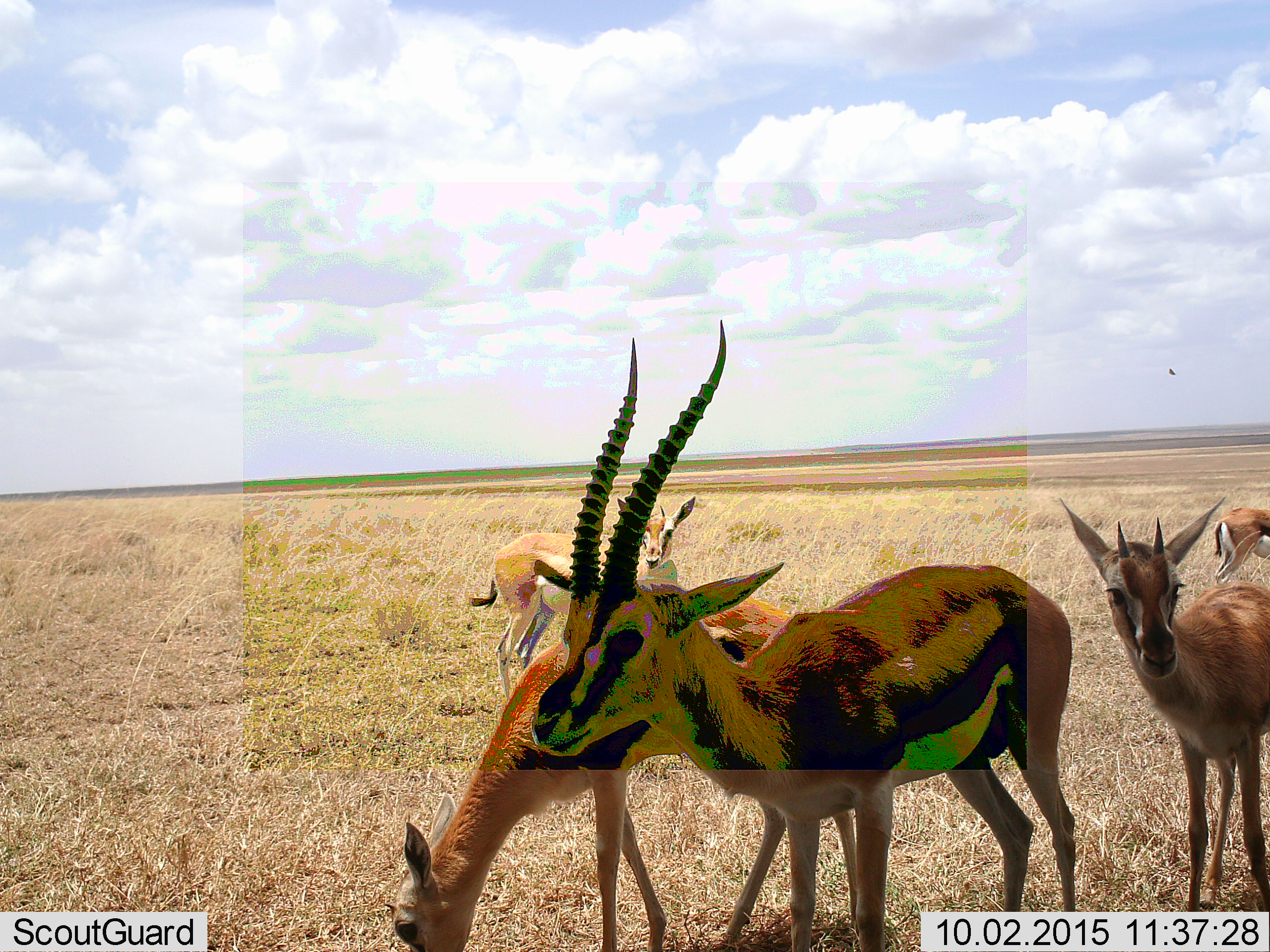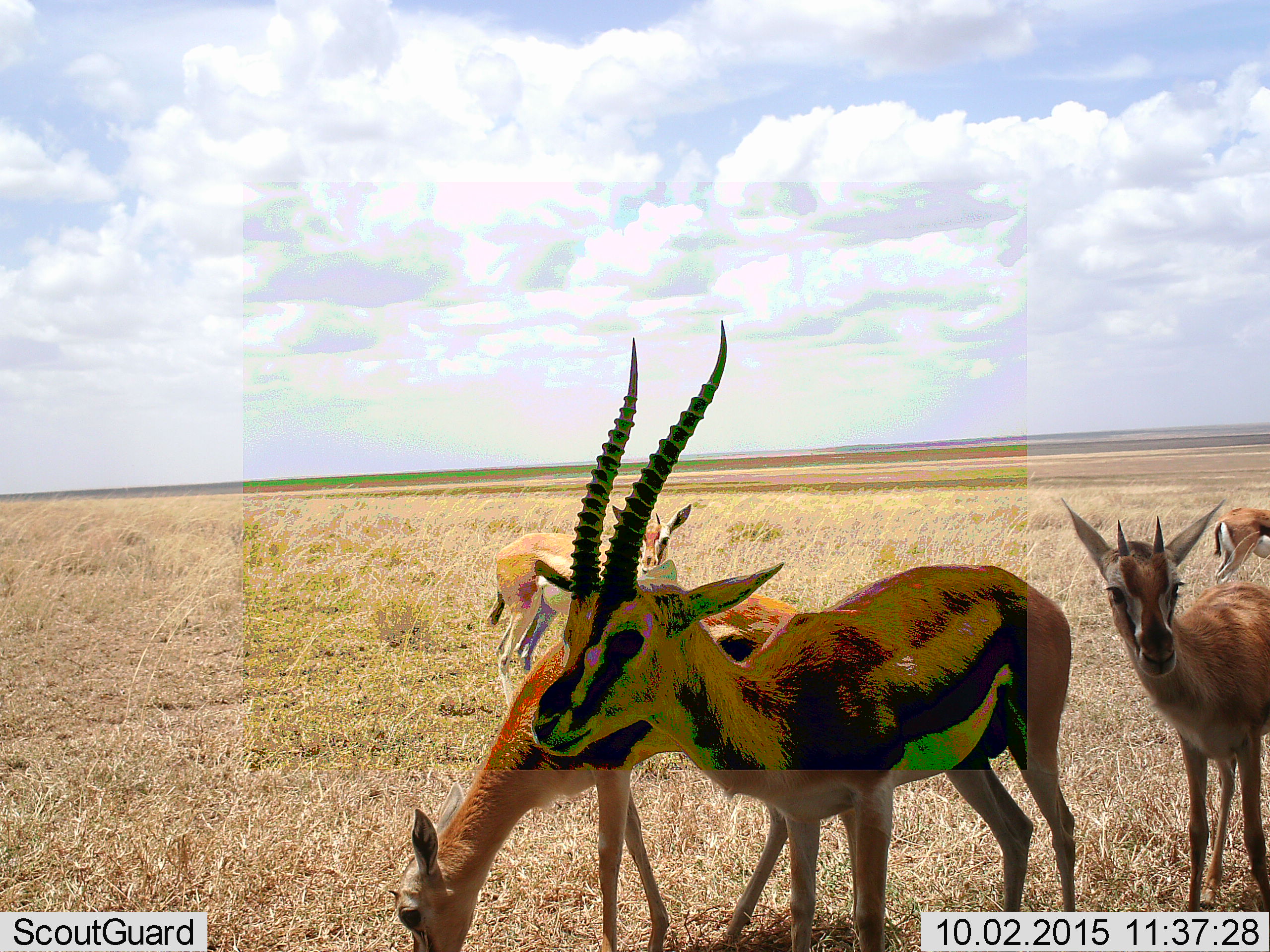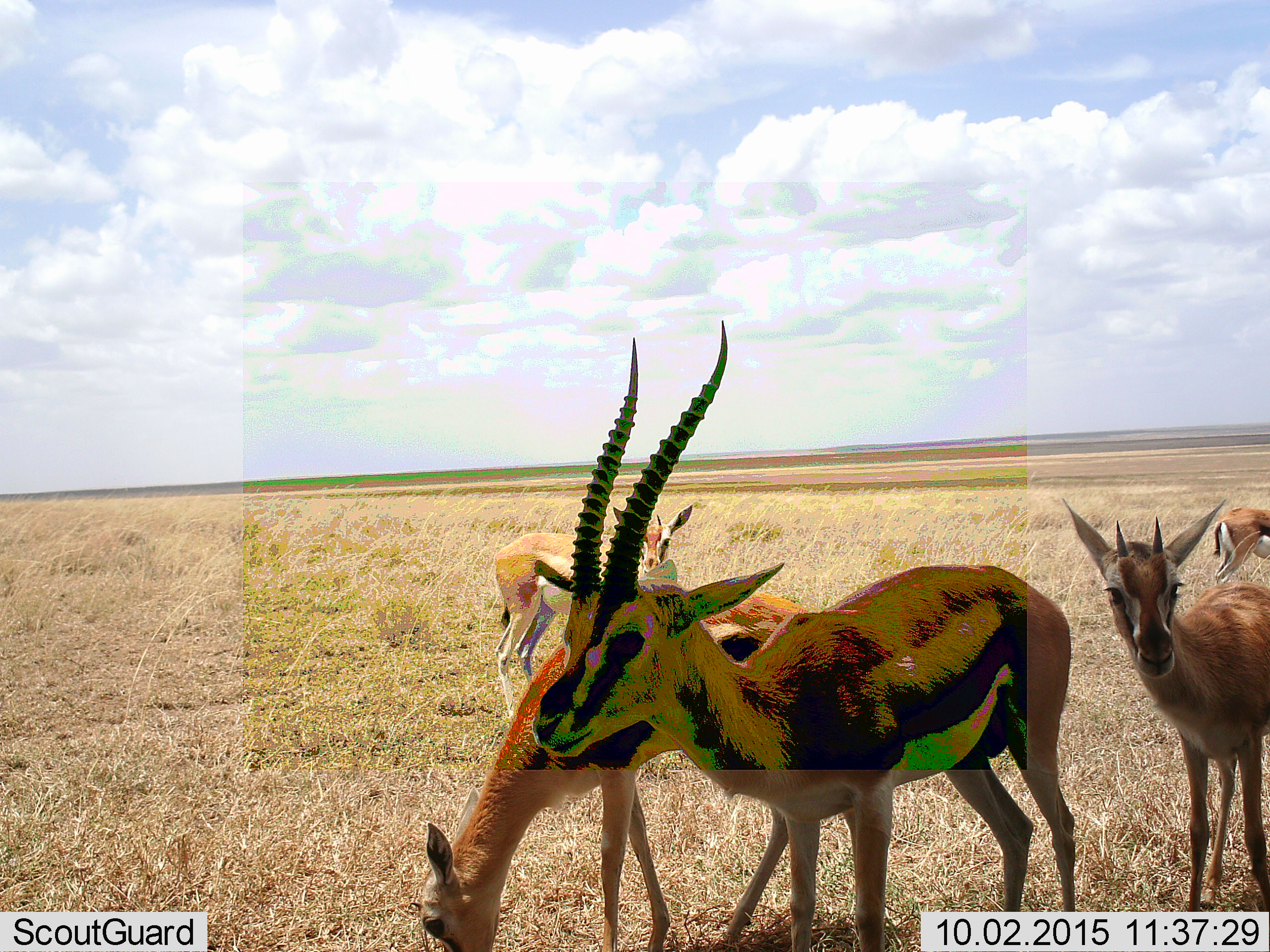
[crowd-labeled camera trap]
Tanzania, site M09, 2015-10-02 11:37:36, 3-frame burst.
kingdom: Animalia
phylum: Chordata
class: Mammalia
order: Artiodactyla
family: Bovidae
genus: Eudorcas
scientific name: Eudorcas thomsonii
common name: thomson's gazelle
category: gazellethomsons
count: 5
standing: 100%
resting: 0%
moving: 0%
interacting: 0%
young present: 0%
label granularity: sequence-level